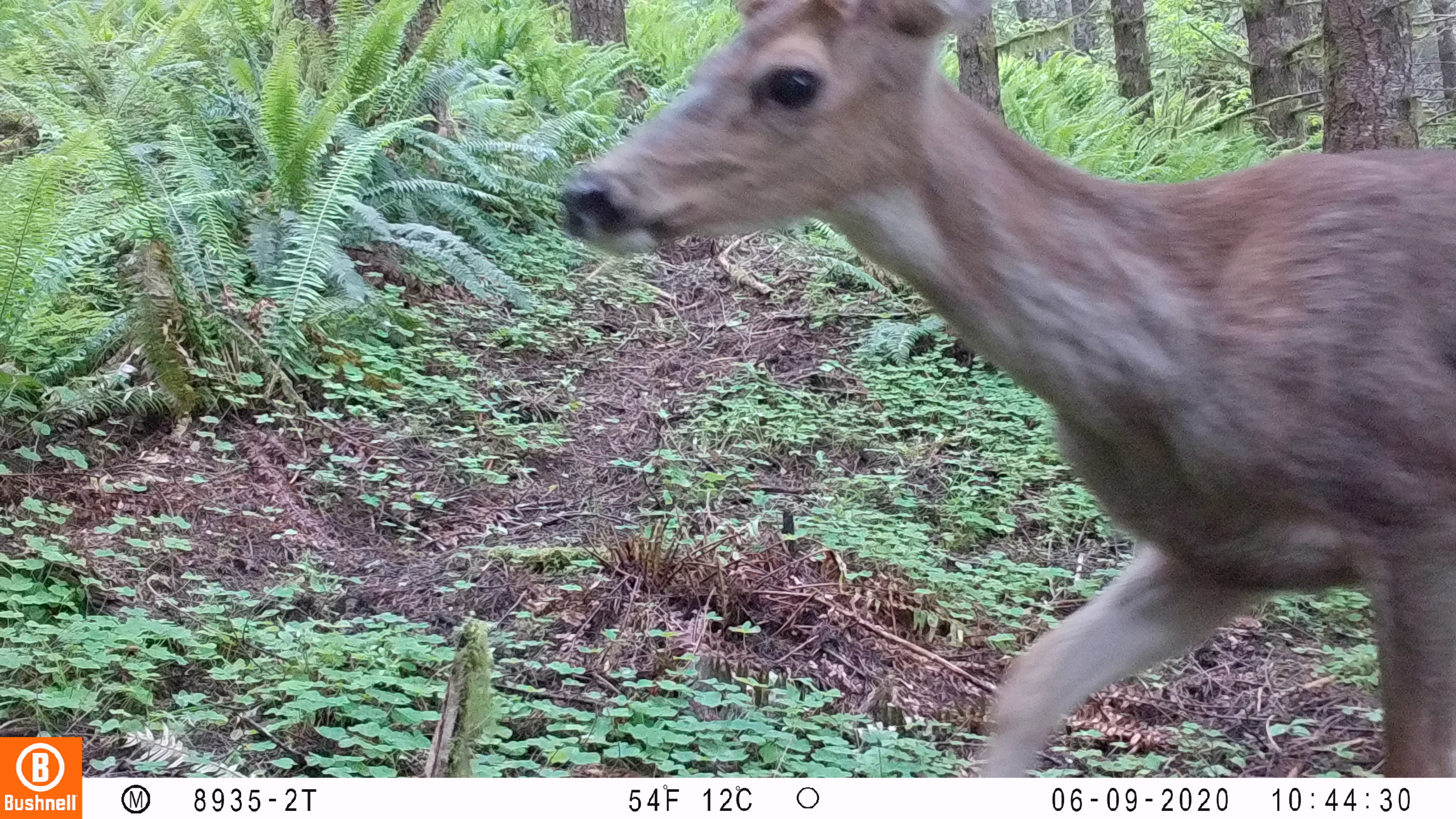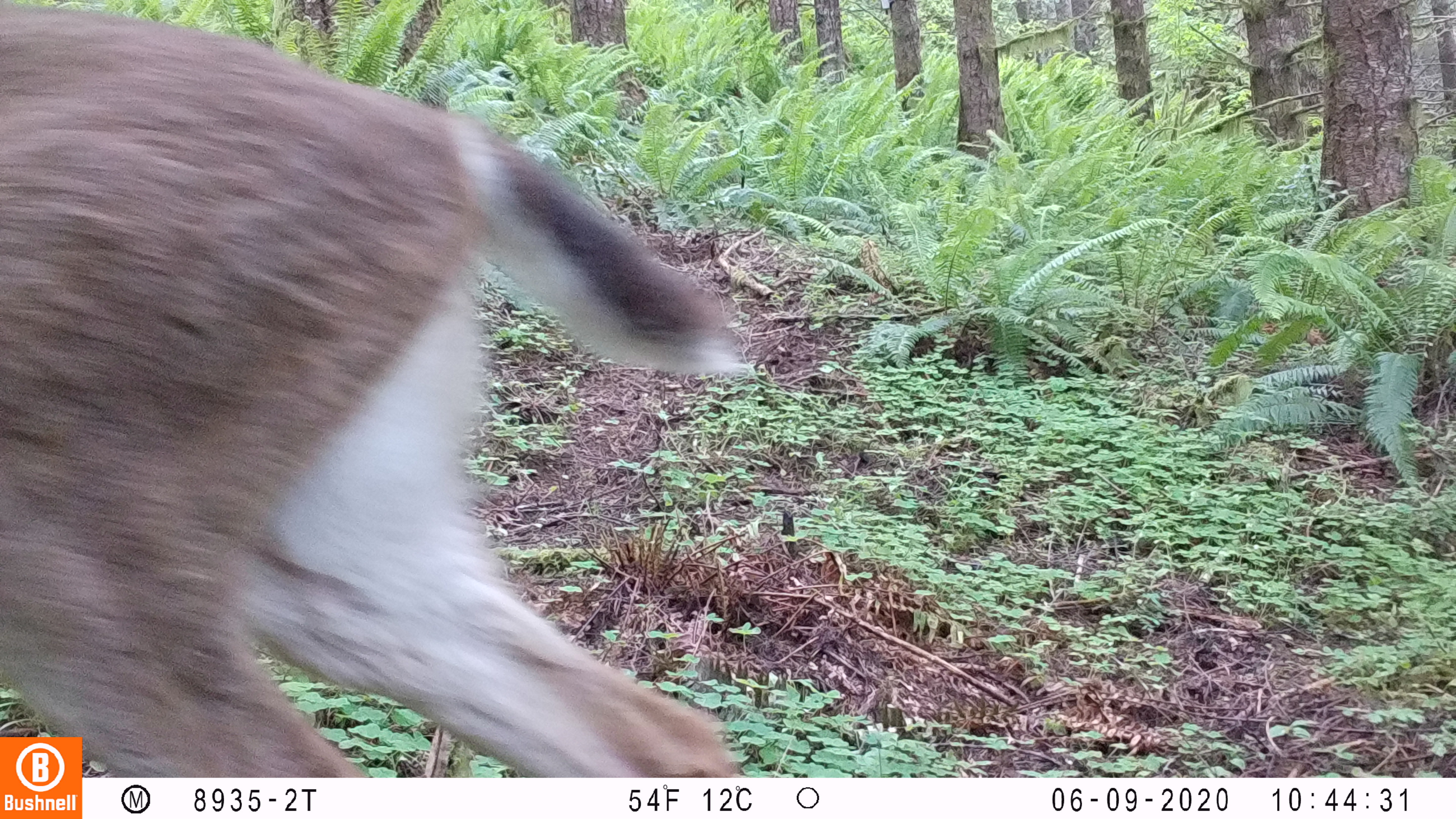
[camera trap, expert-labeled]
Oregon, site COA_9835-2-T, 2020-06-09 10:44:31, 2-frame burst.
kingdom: Animalia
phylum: Chordata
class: Mammalia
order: Artiodactyla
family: Cervidae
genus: Odocoileus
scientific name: Odocoileus hemionus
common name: black-tailed deer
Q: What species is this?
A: Black-tailed deer (Odocoileus hemionus).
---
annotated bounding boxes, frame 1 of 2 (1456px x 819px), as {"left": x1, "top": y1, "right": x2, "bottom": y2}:
black-tailed deer: {"left": 548, "top": 1, "right": 1451, "bottom": 770}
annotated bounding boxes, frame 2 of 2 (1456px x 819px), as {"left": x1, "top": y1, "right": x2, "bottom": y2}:
black-tailed deer: {"left": 2, "top": 1, "right": 755, "bottom": 734}